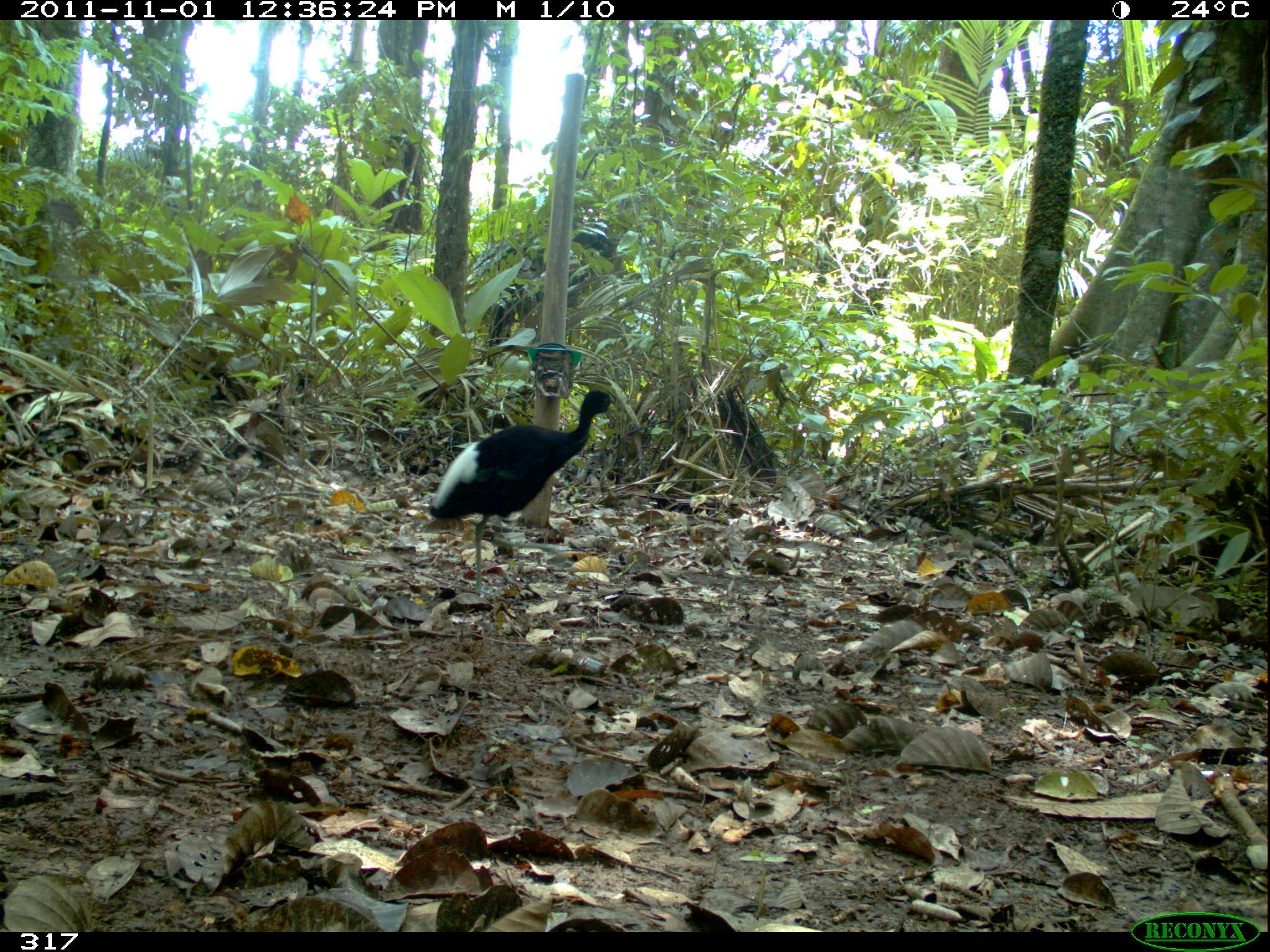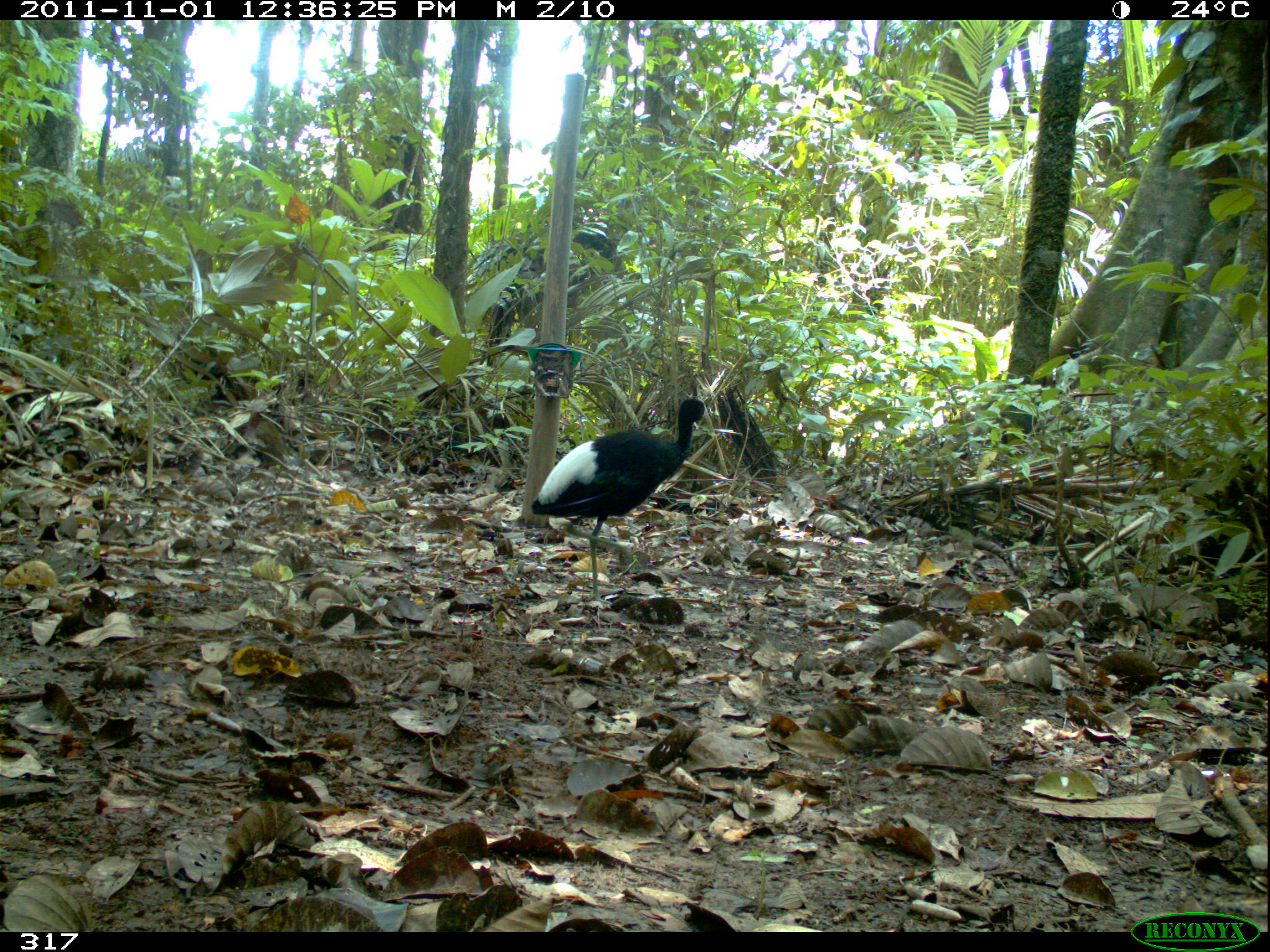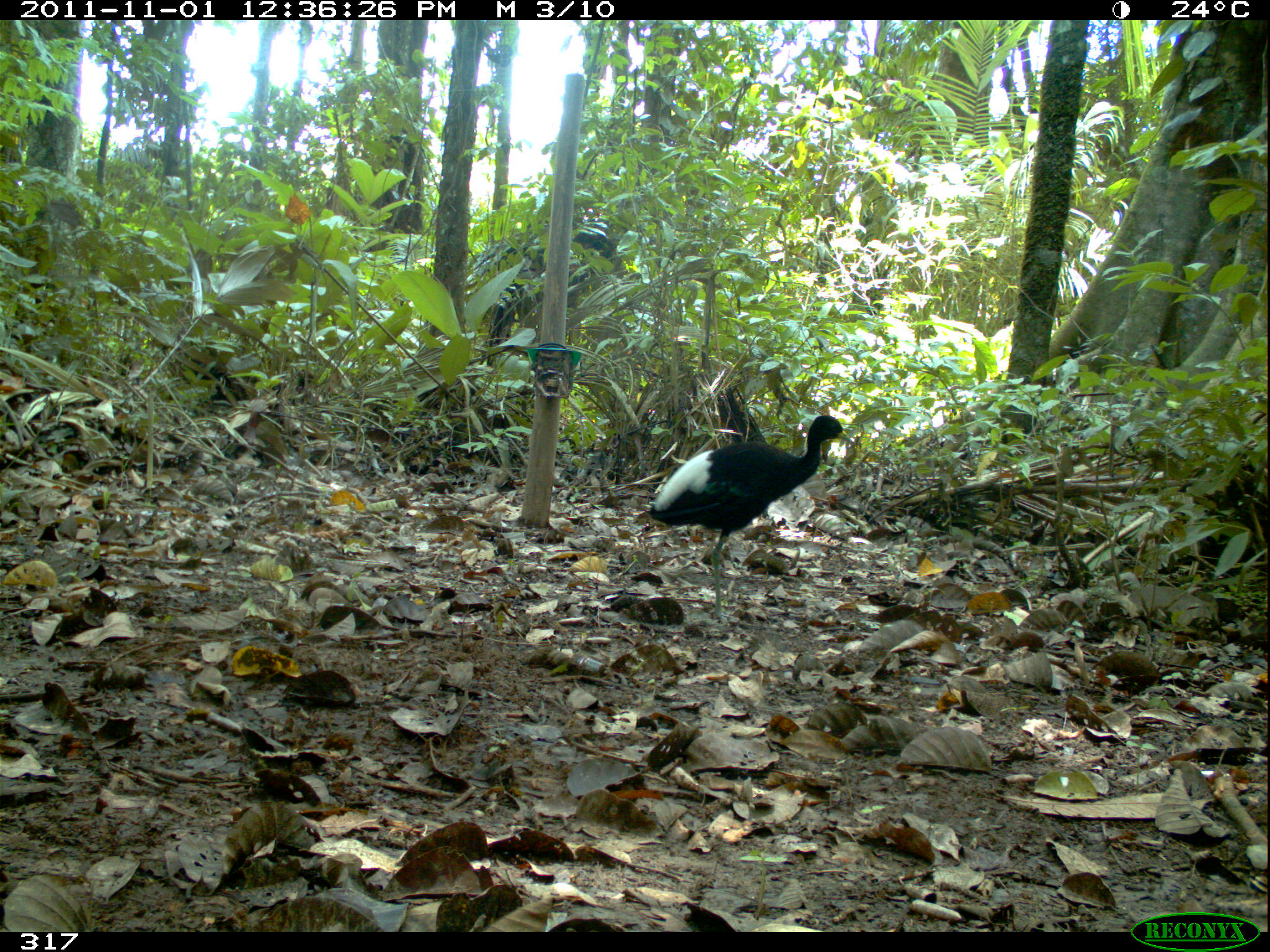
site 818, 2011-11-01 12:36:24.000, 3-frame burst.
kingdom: Animalia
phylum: Chordata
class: Aves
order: Gruiformes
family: Psophiidae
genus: Psophia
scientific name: Psophia leucoptera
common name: pale-winged trumpeter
Psophia leucoptera (pale-winged trumpeter).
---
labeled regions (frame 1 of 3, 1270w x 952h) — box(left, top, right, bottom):
psophia leucoptera: box(426, 389, 615, 598)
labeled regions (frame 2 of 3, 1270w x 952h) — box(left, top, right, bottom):
psophia leucoptera: box(530, 396, 710, 605)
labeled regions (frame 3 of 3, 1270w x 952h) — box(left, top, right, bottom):
psophia leucoptera: box(647, 415, 853, 626)